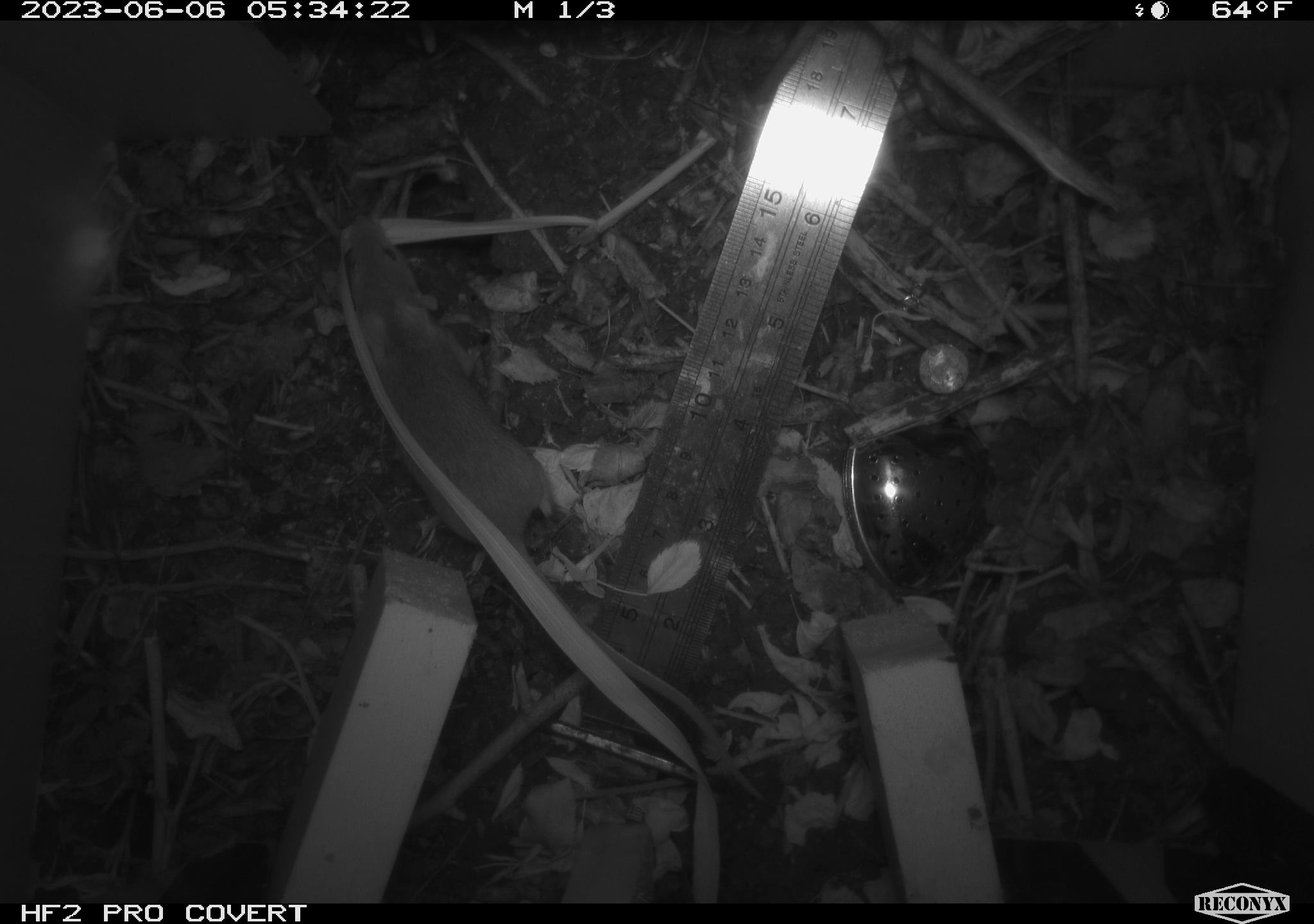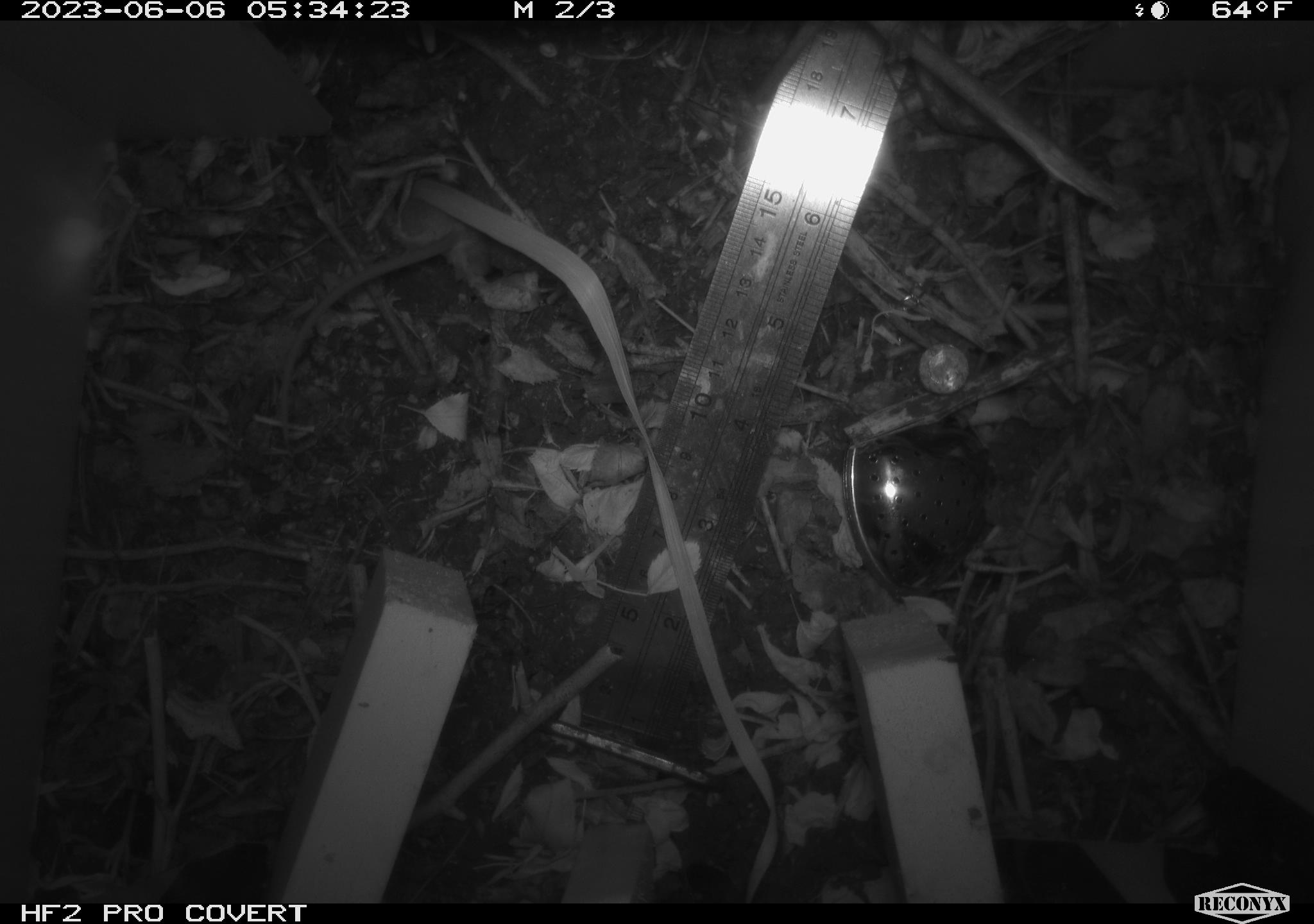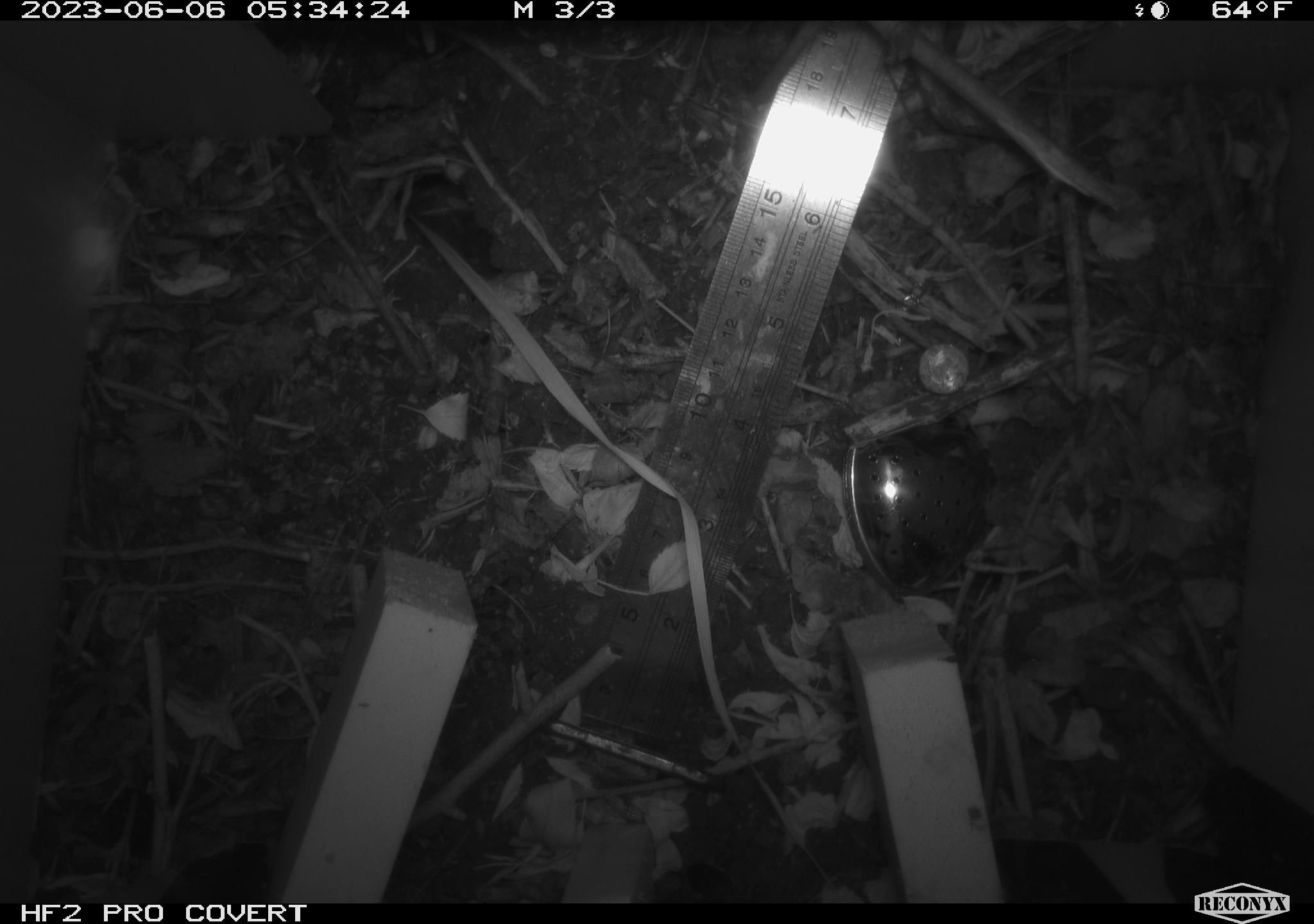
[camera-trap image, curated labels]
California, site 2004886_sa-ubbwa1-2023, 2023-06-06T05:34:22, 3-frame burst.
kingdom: Animalia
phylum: Chordata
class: Mammalia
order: Rodentia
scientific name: Rodentia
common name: rodent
Rodent (Rodentia).